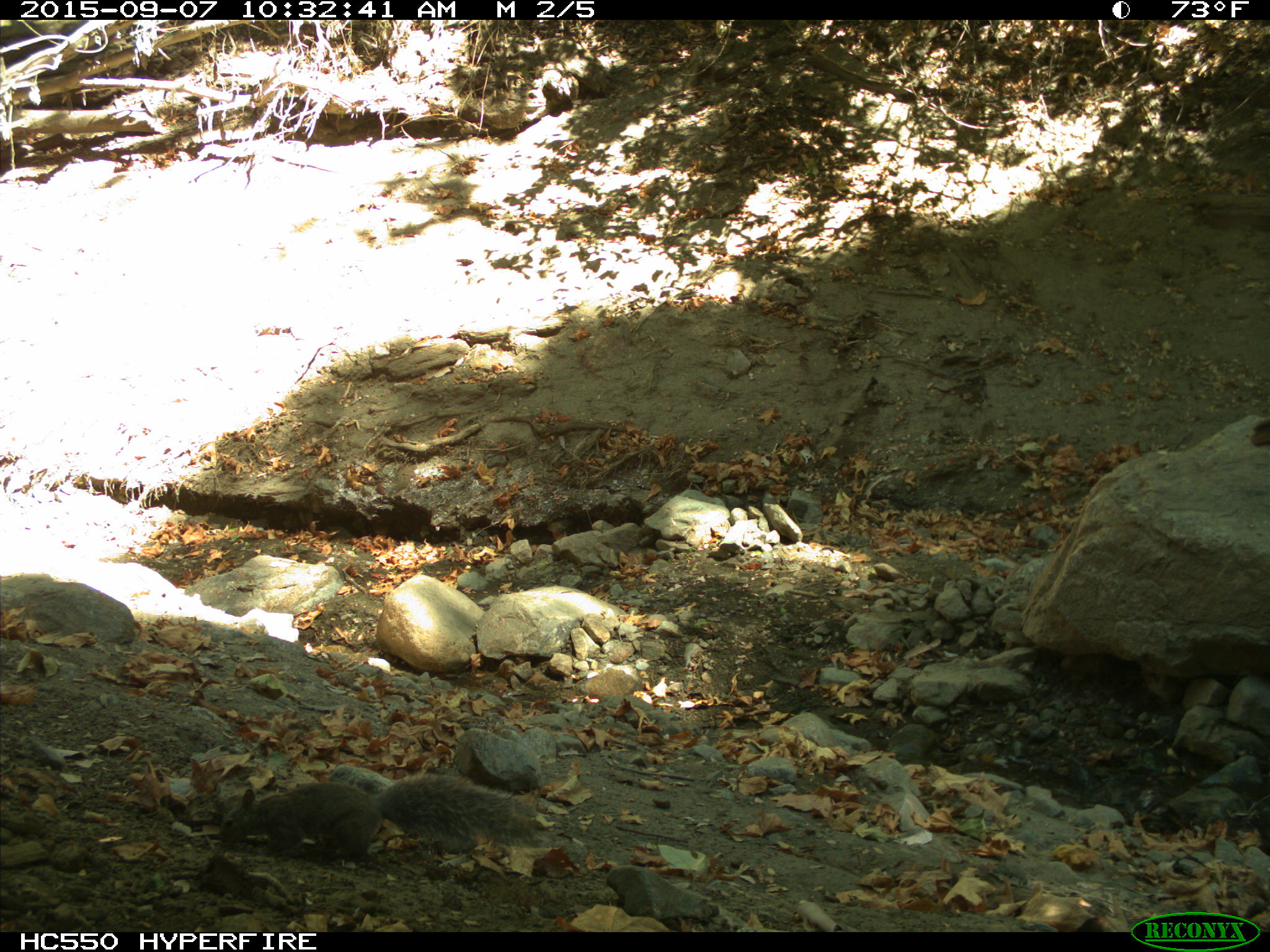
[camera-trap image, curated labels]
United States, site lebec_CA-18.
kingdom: Animalia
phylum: Chordata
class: Mammalia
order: Rodentia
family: Sciuridae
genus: Sciurus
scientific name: Sciurus carolinensis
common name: eastern gray squirrel